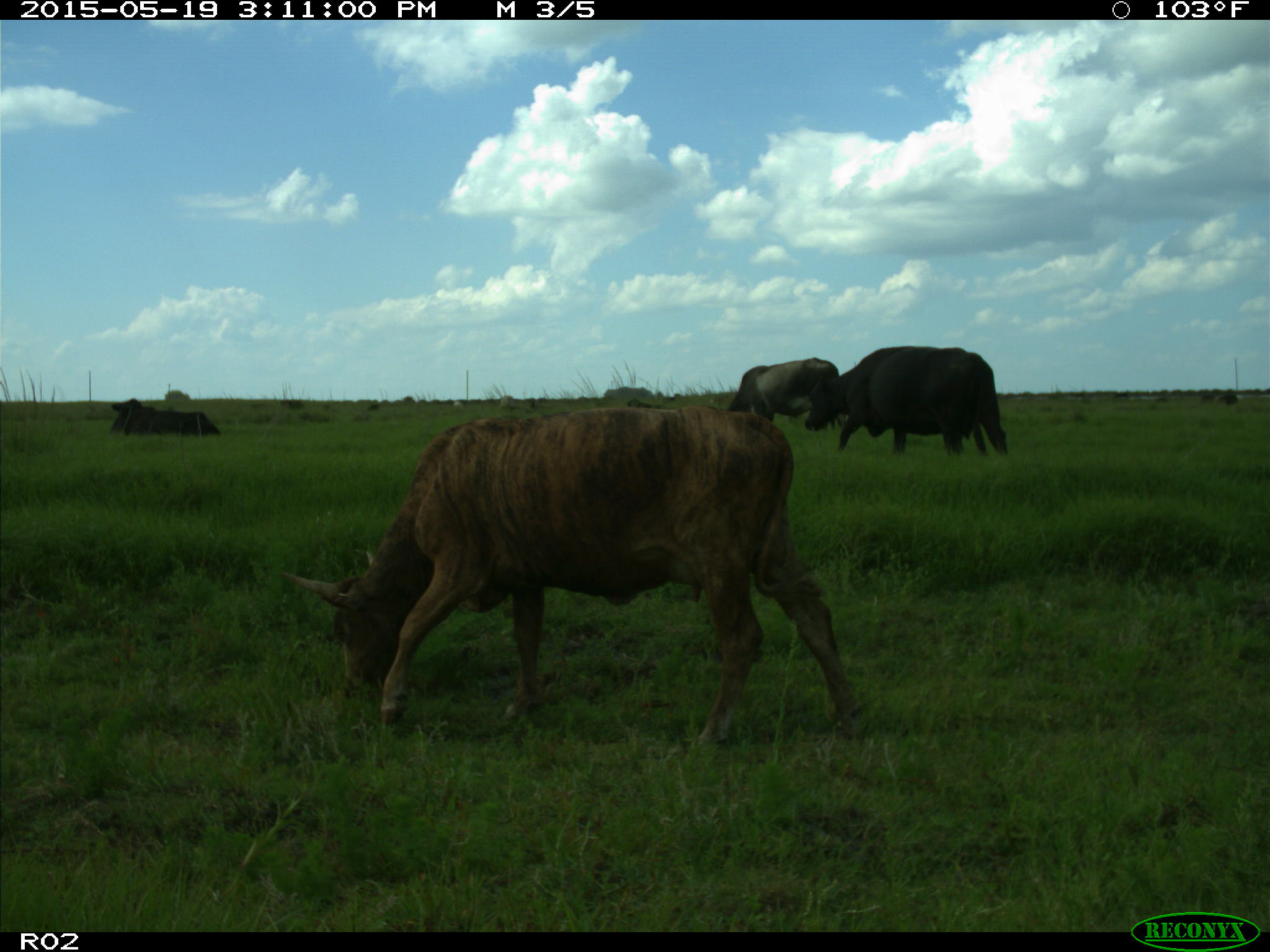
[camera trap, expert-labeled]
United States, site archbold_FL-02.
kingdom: Animalia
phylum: Chordata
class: Mammalia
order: Artiodactyla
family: Bovidae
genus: Bos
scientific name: Bos taurus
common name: domestic cow